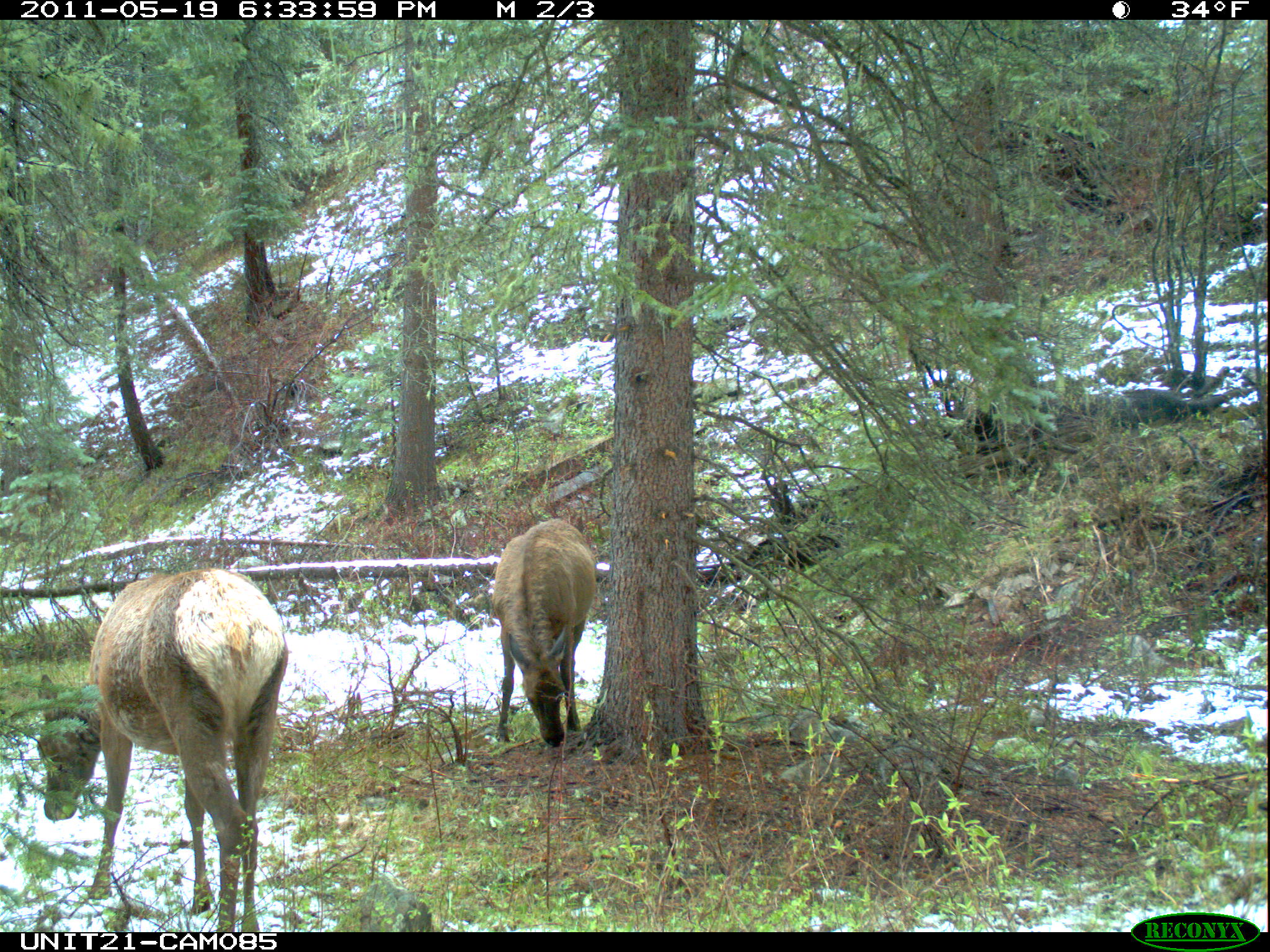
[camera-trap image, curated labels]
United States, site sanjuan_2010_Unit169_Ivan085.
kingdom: Animalia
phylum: Chordata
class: Mammalia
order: Artiodactyla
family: Cervidae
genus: Cervus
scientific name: Cervus elaphus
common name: red deer